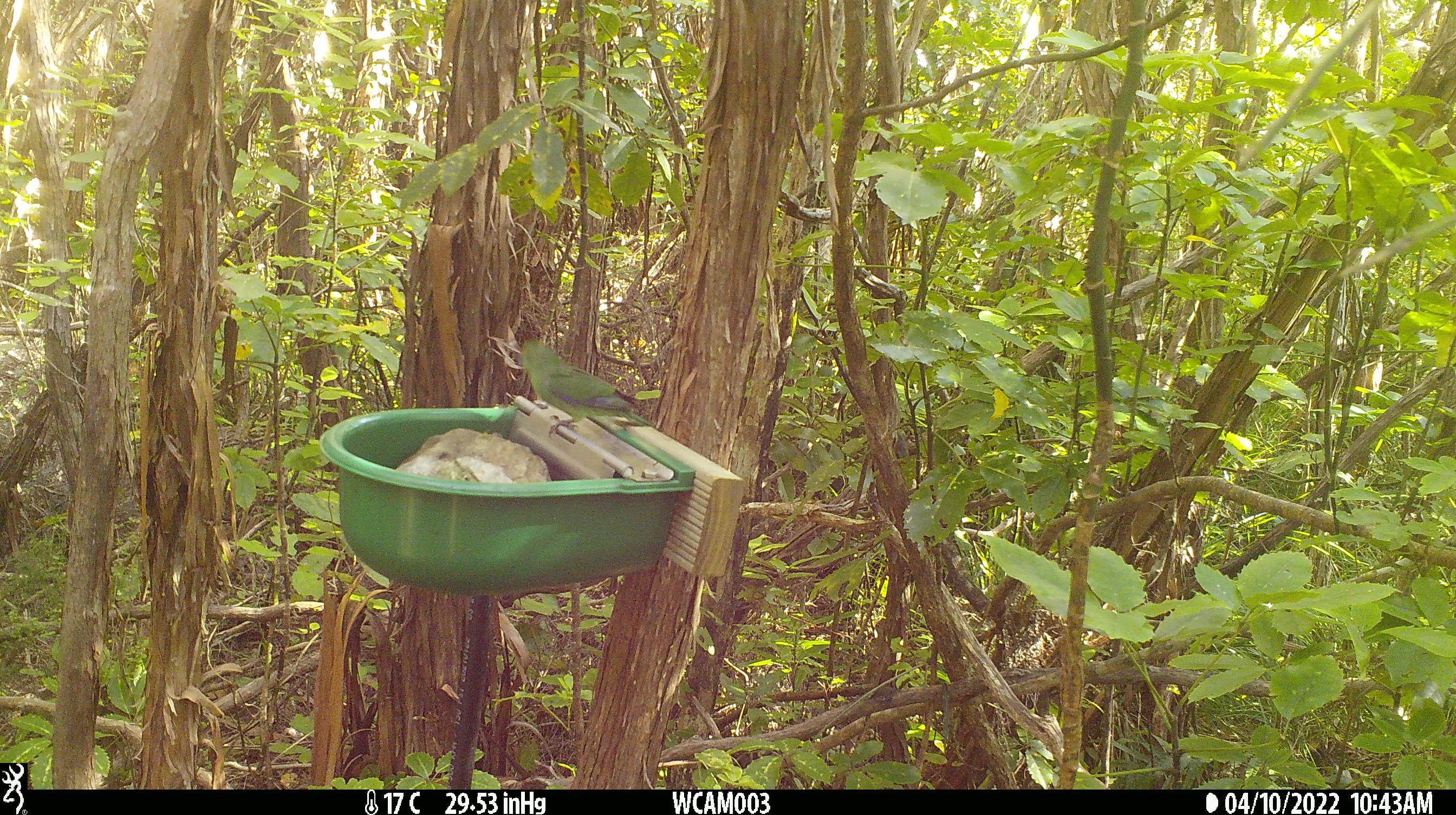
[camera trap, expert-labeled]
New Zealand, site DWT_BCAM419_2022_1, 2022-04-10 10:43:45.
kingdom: Animalia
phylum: Chordata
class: Aves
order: Psittaciformes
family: Psittaculidae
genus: Cyanoramphus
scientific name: Cyanoramphus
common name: parakeet